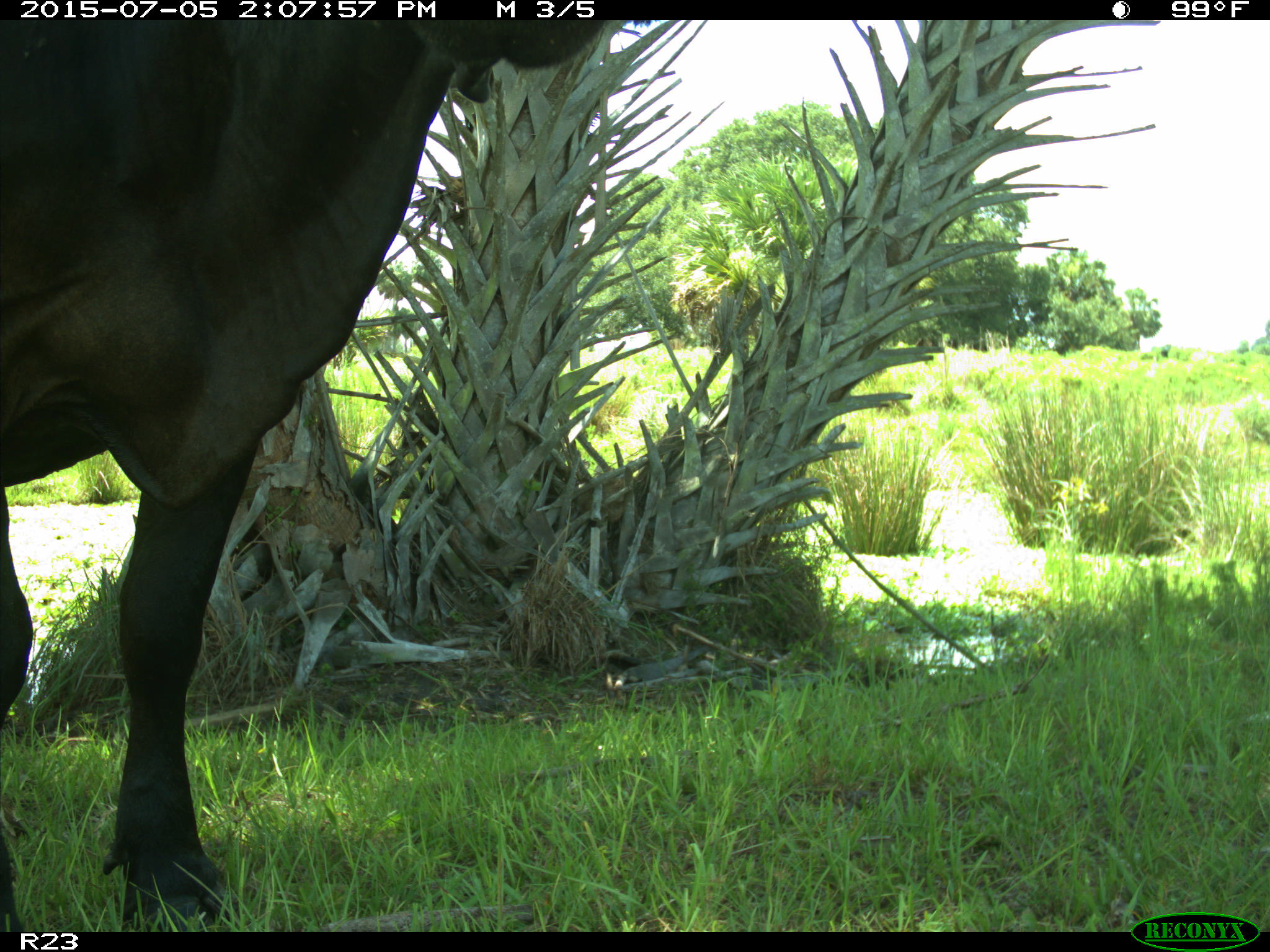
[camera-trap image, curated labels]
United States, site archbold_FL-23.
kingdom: Animalia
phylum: Chordata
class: Mammalia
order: Artiodactyla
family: Bovidae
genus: Bos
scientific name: Bos taurus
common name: domestic cow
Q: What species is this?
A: Bos taurus (domestic cow).